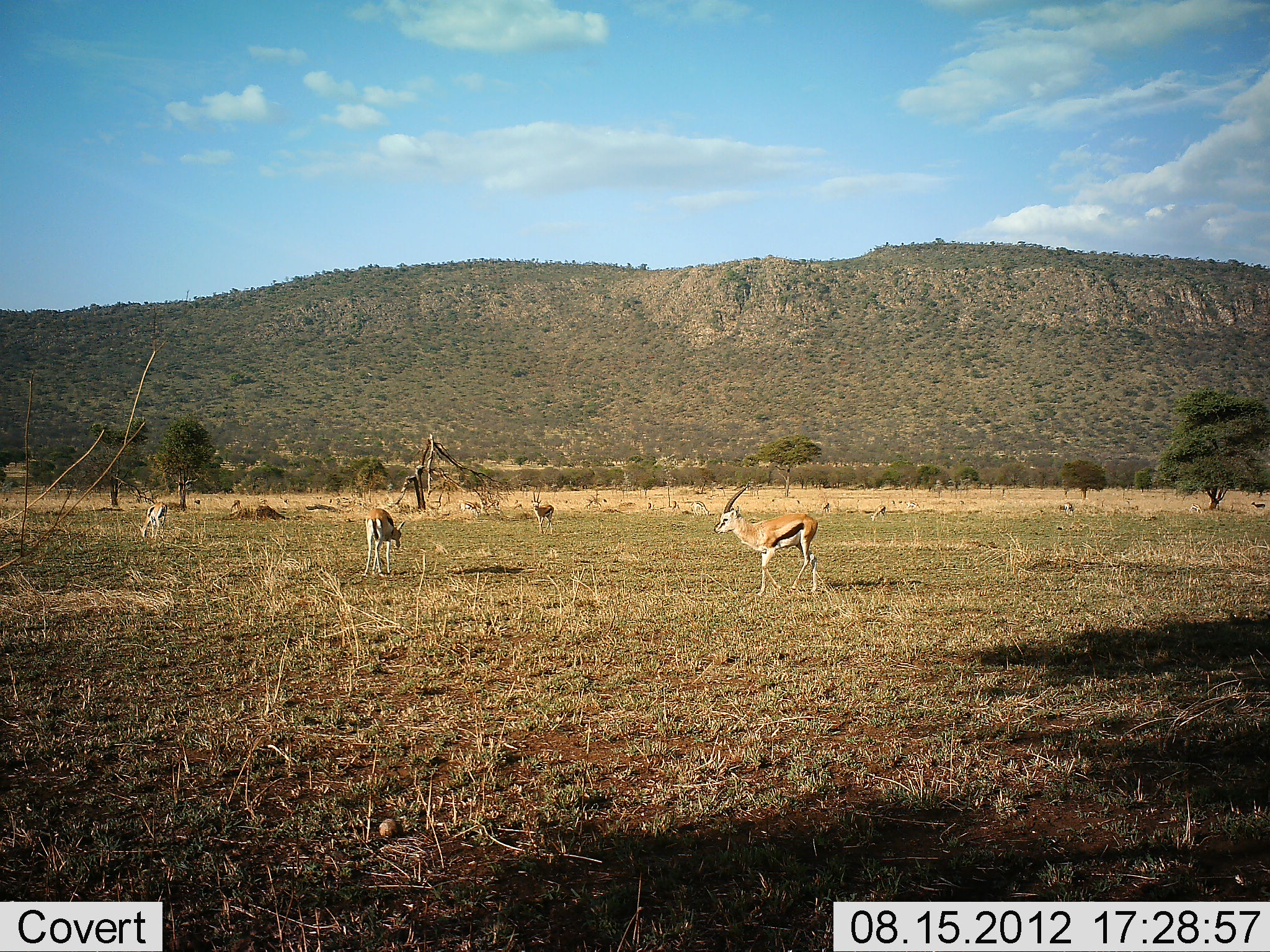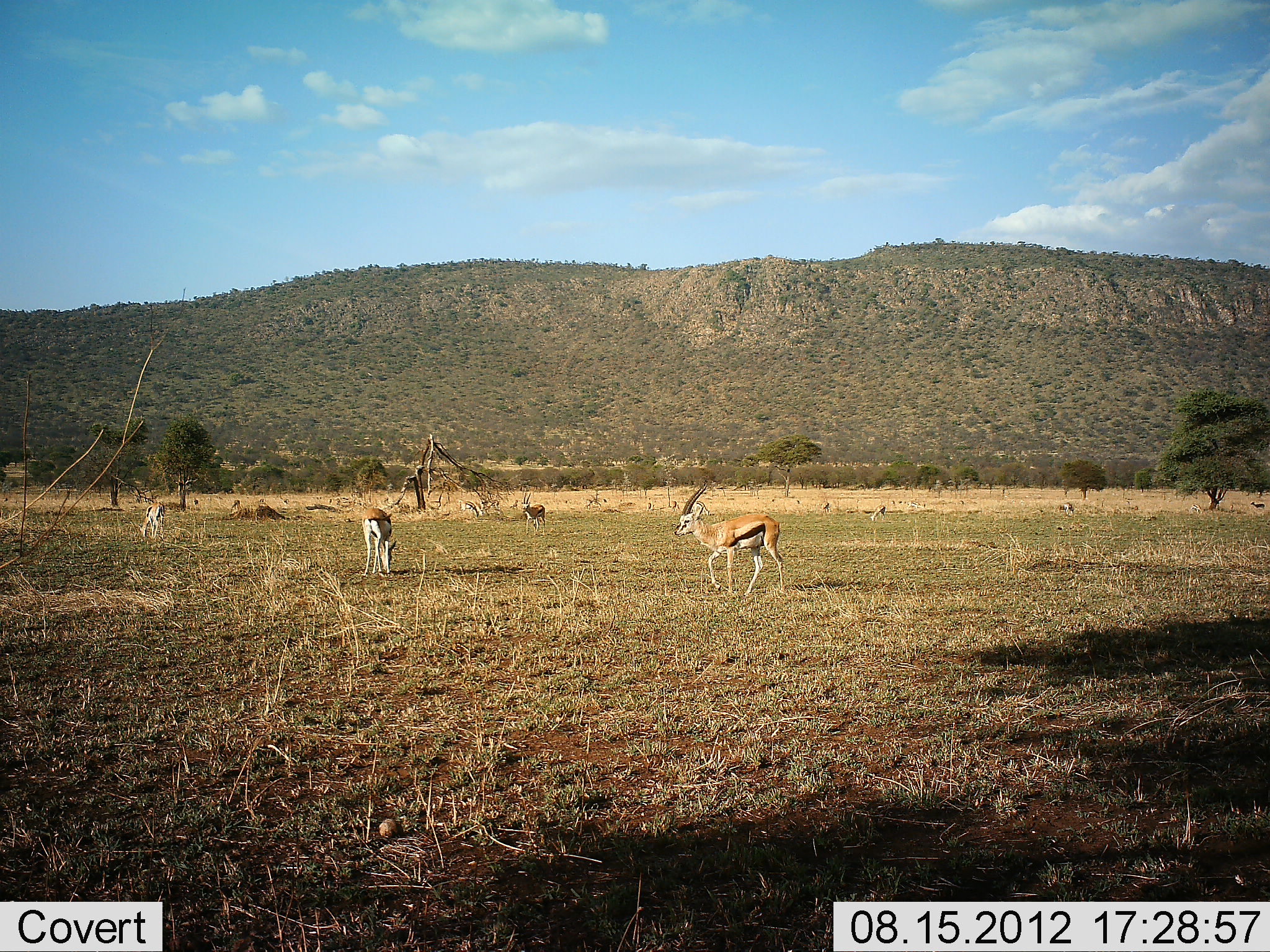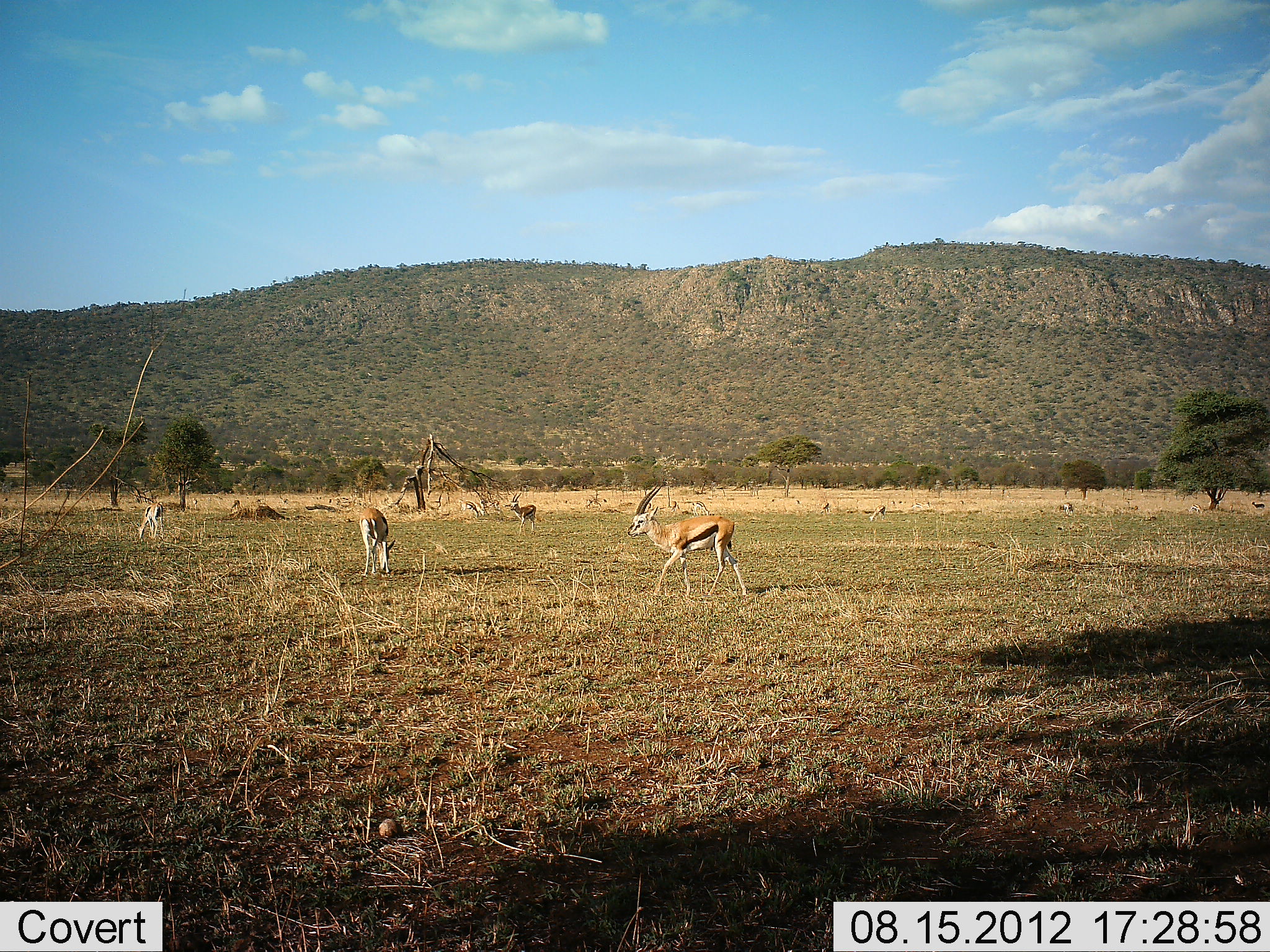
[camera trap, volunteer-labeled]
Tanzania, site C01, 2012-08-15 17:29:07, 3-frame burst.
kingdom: Animalia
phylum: Chordata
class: Mammalia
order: Artiodactyla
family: Bovidae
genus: Eudorcas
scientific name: Eudorcas thomsonii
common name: thomson's gazelle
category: gazellethomsons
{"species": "gazellethomsons (thomson's gazelle) (Eudorcas thomsonii)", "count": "7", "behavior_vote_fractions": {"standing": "50%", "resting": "0%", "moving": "80%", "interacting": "0%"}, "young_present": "10%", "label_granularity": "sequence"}